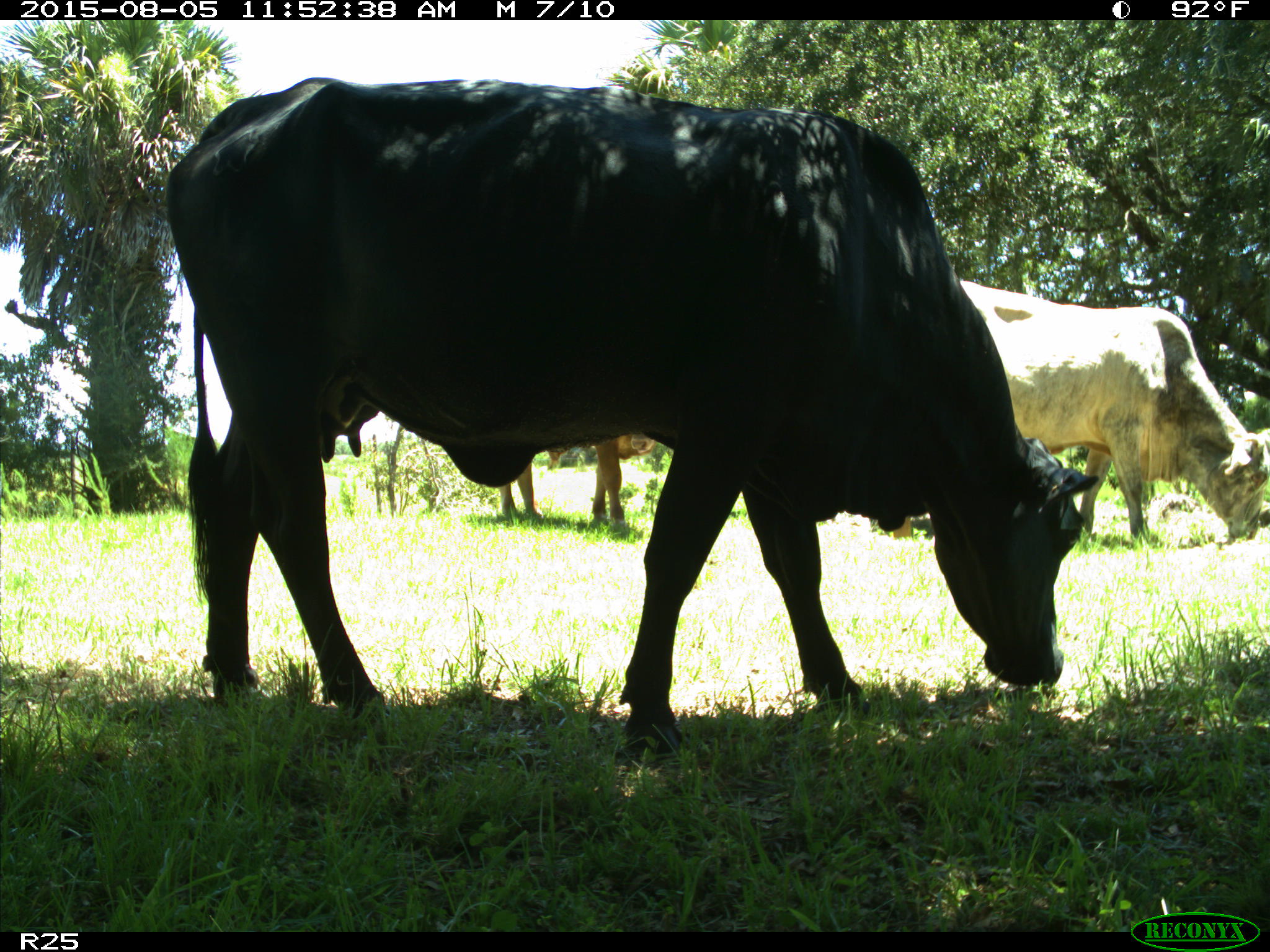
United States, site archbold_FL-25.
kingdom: Animalia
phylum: Chordata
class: Mammalia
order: Artiodactyla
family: Bovidae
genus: Bos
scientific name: Bos taurus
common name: domestic cow